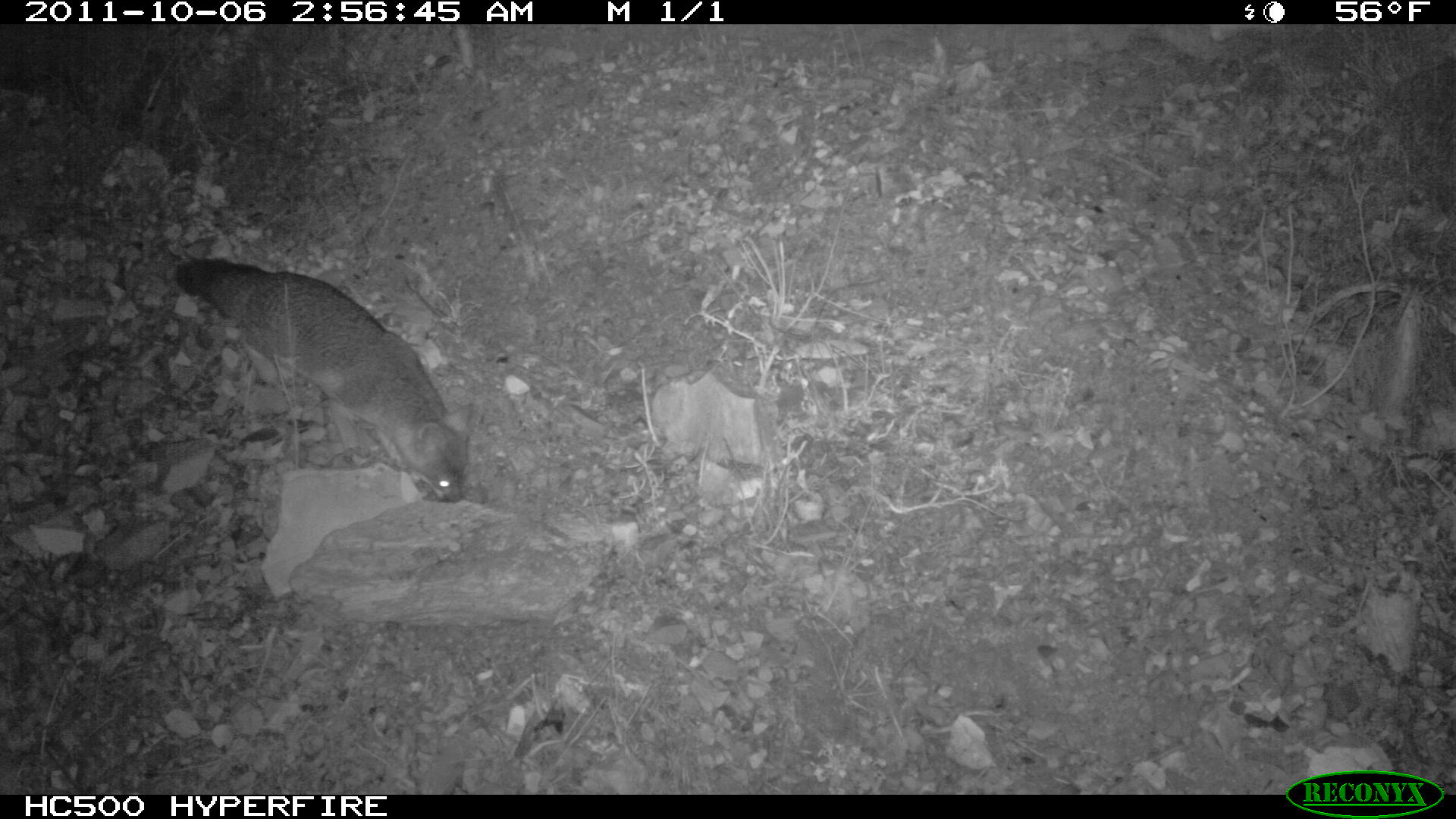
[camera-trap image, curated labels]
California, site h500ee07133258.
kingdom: Animalia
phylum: Chordata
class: Mammalia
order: Carnivora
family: Canidae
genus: Urocyon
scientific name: Urocyon littoralis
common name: island fox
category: fox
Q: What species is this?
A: Fox (island fox) (Urocyon littoralis).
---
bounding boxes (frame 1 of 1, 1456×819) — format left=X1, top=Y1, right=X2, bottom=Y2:
fox: left=176, top=258, right=475, bottom=502